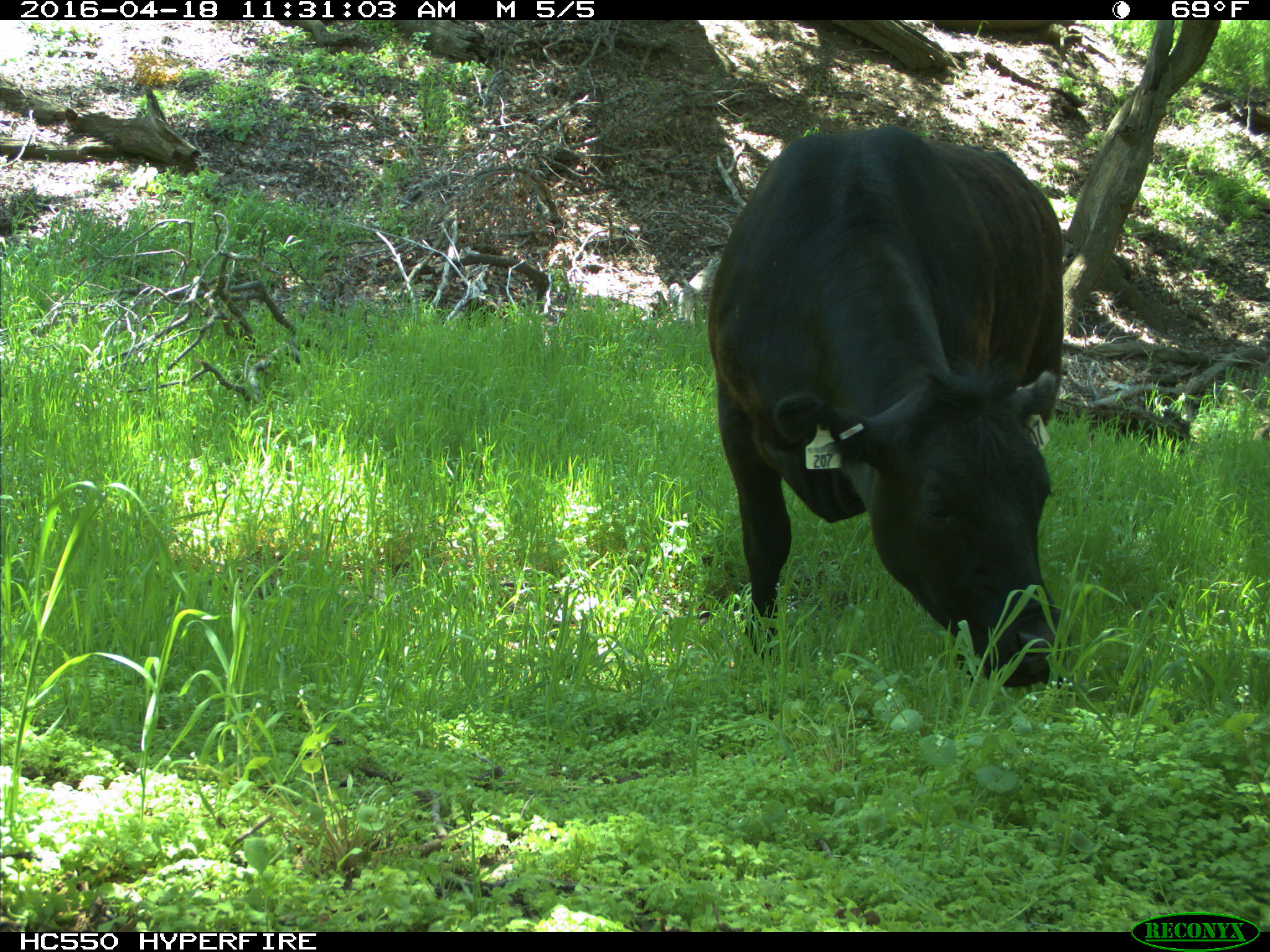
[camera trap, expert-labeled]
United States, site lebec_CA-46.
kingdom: Animalia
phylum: Chordata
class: Mammalia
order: Artiodactyla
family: Bovidae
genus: Bos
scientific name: Bos taurus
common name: domestic cow